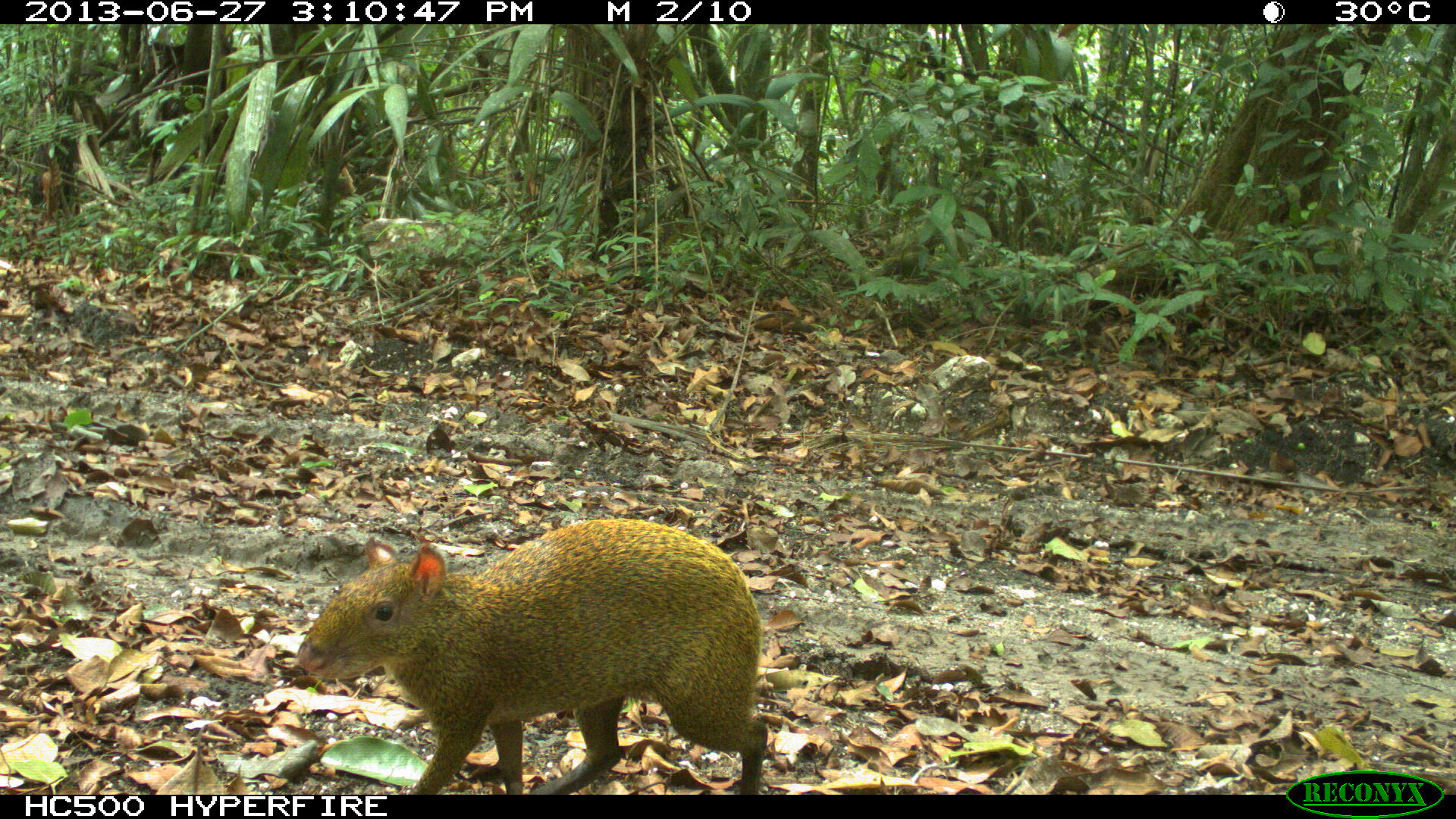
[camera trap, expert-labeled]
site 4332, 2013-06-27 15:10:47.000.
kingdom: Animalia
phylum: Chordata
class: Mammalia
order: Rodentia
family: Dasyproctidae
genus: Dasyprocta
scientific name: Dasyprocta punctata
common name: central american agouti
Dasyprocta punctata (central american agouti), count 1.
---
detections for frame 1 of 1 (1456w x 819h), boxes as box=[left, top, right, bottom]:
dasyprocta punctata: box=[291, 519, 773, 792]